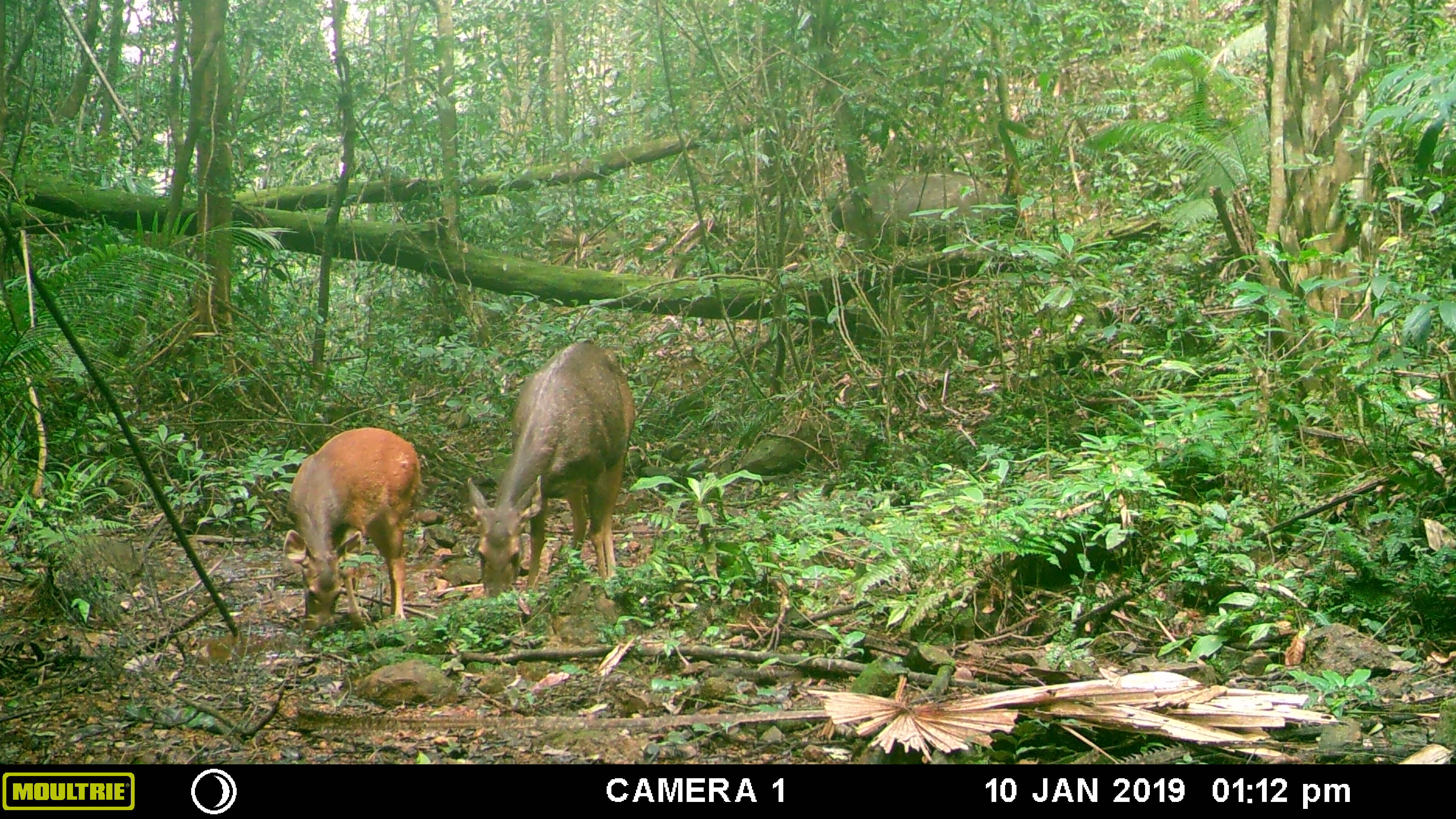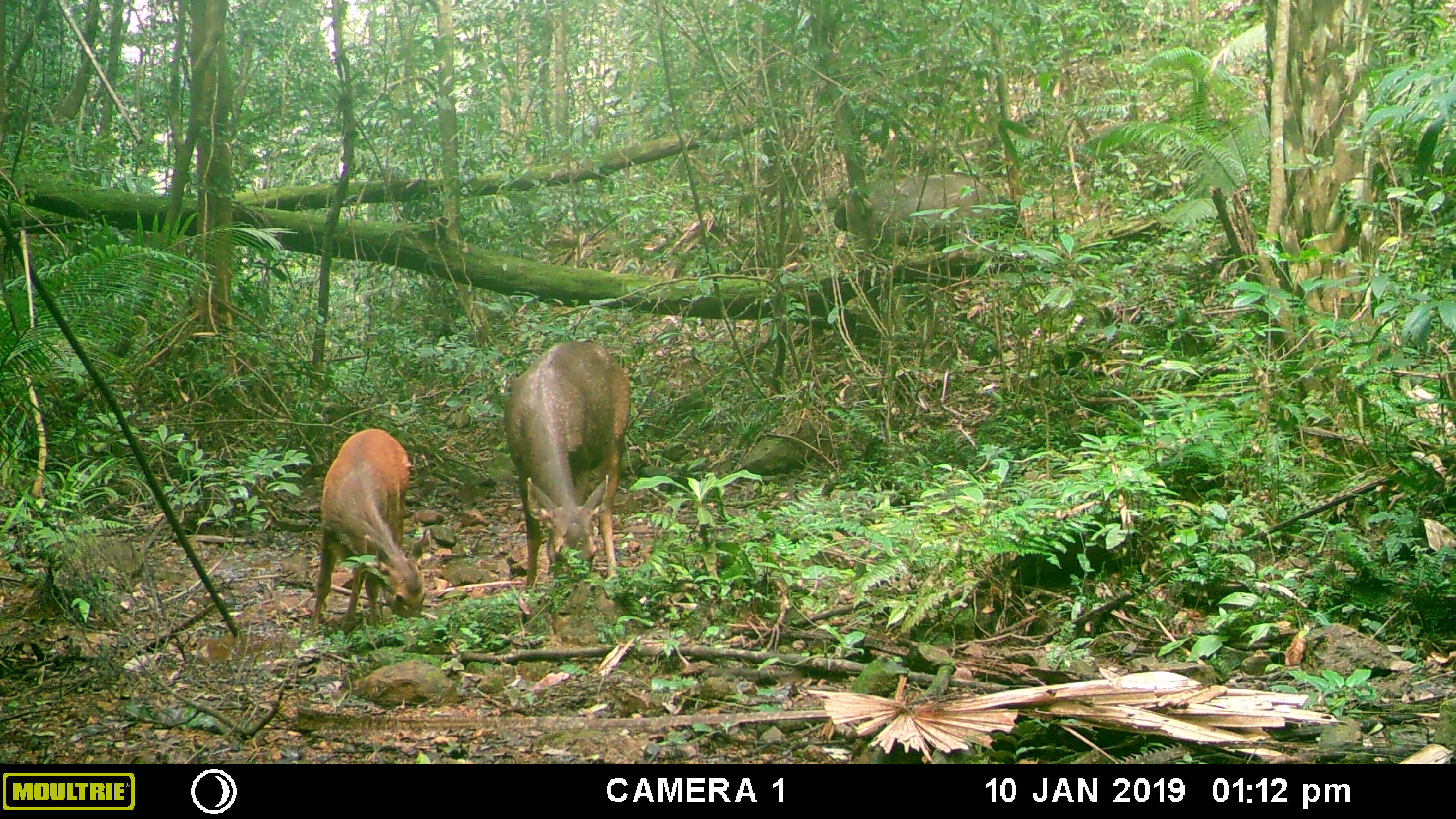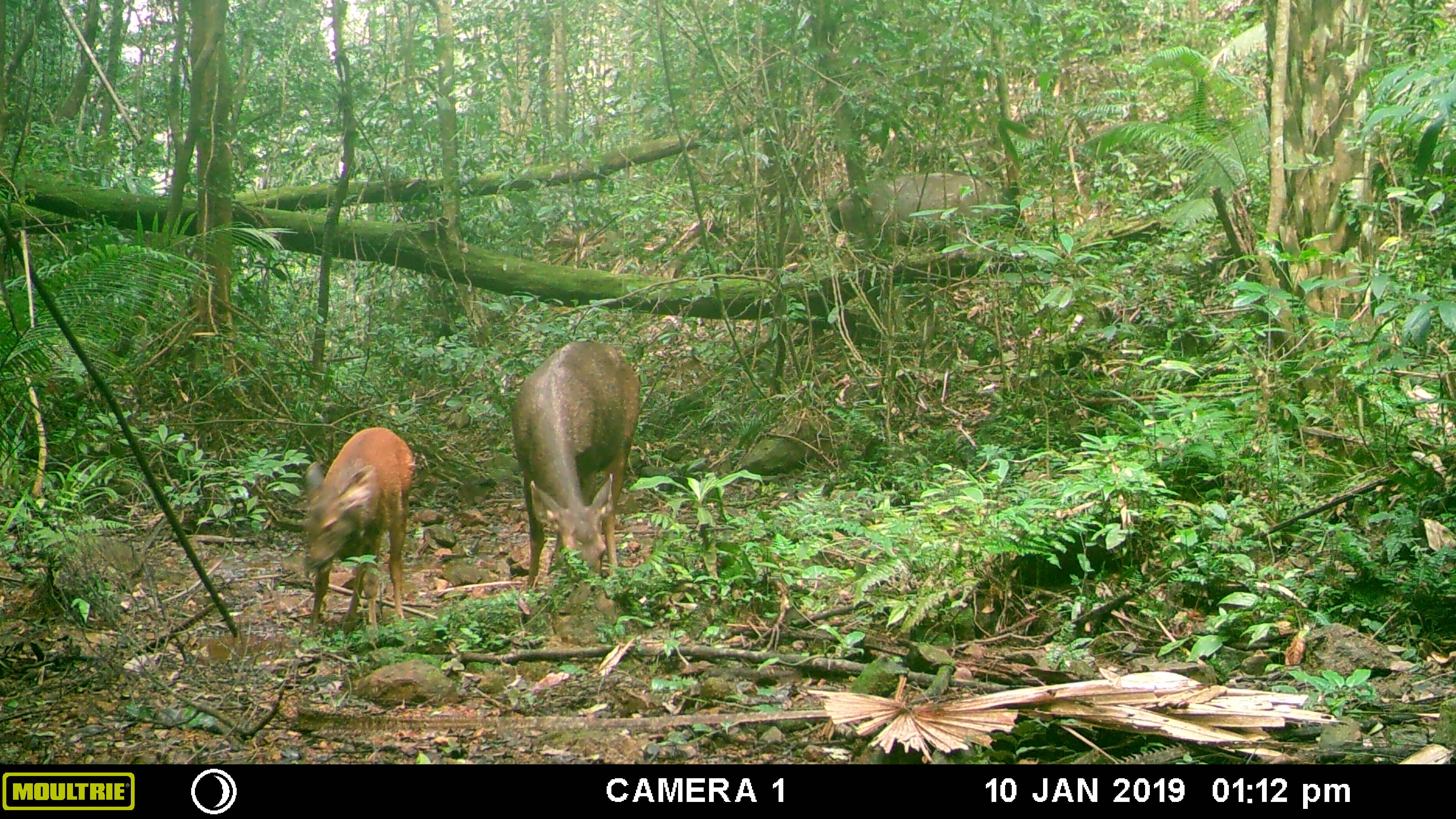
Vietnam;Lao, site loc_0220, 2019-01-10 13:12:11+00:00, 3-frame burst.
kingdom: Animalia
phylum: Chordata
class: Mammalia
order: Artiodactyla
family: Cervidae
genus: Rusa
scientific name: Rusa unicolor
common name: sambar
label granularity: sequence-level